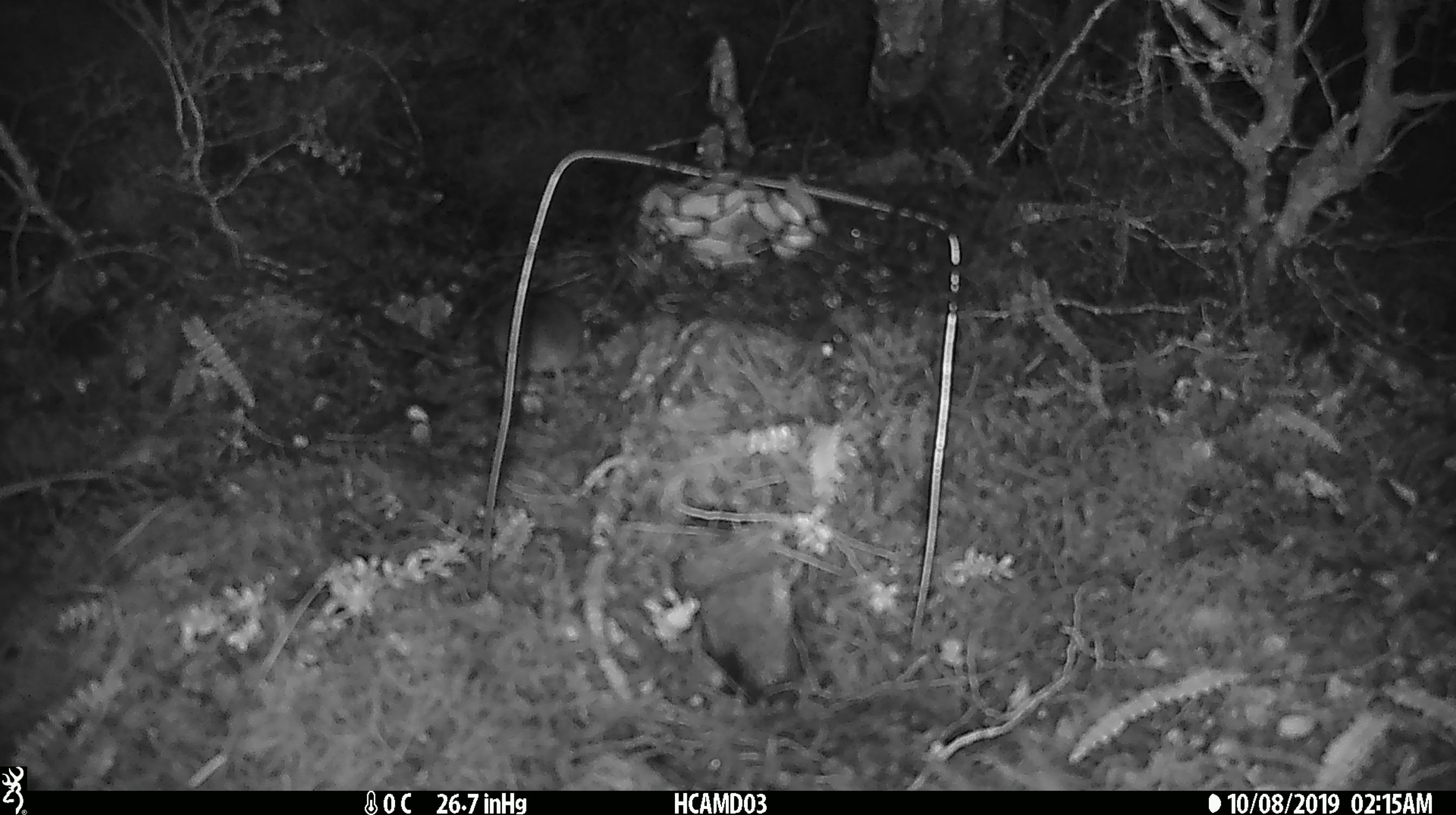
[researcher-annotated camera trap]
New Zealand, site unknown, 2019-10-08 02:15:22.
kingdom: Animalia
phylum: Chordata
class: Mammalia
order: Rodentia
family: Muridae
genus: Mus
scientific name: Mus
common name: mouse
Mouse (Mus).